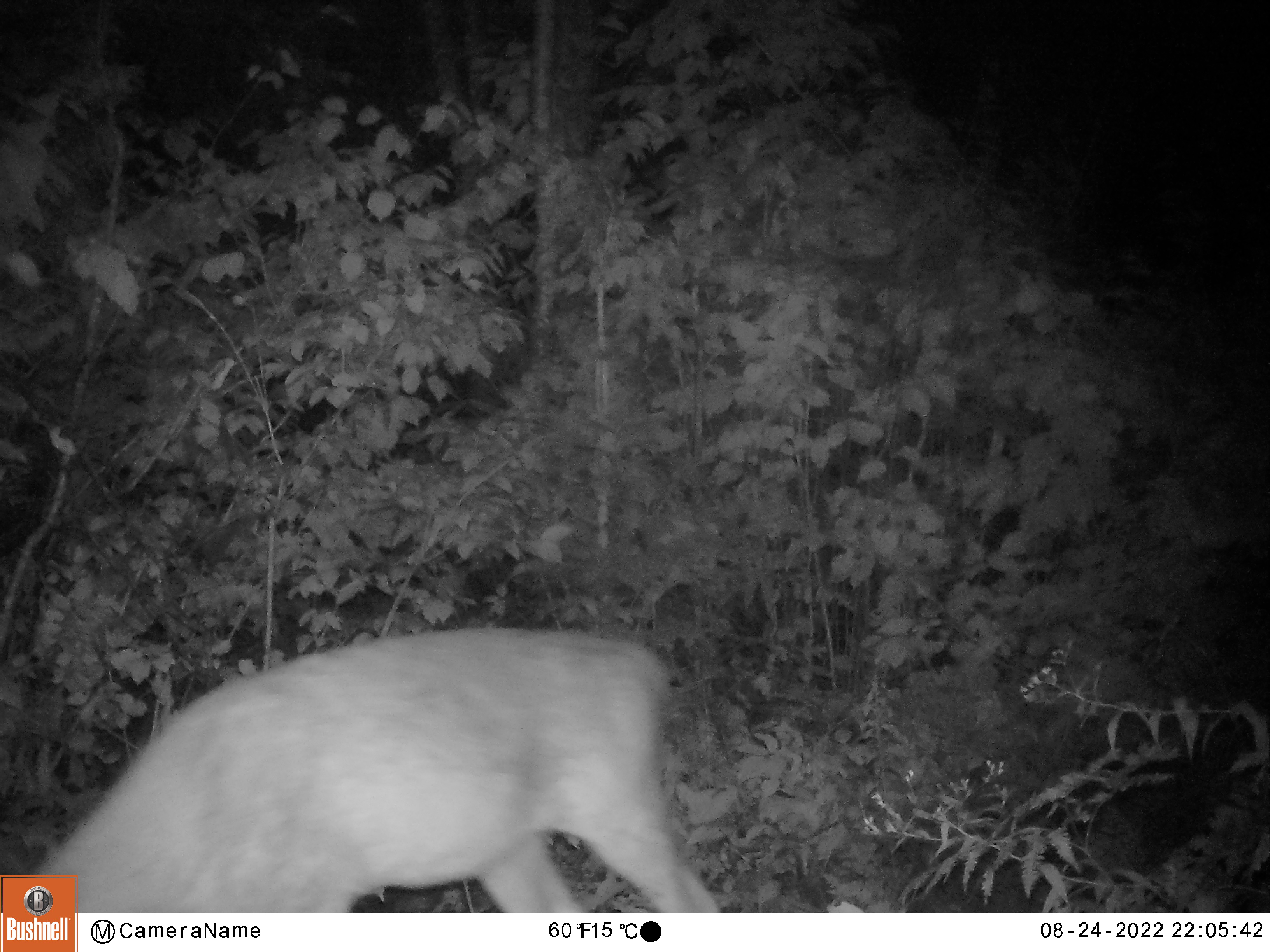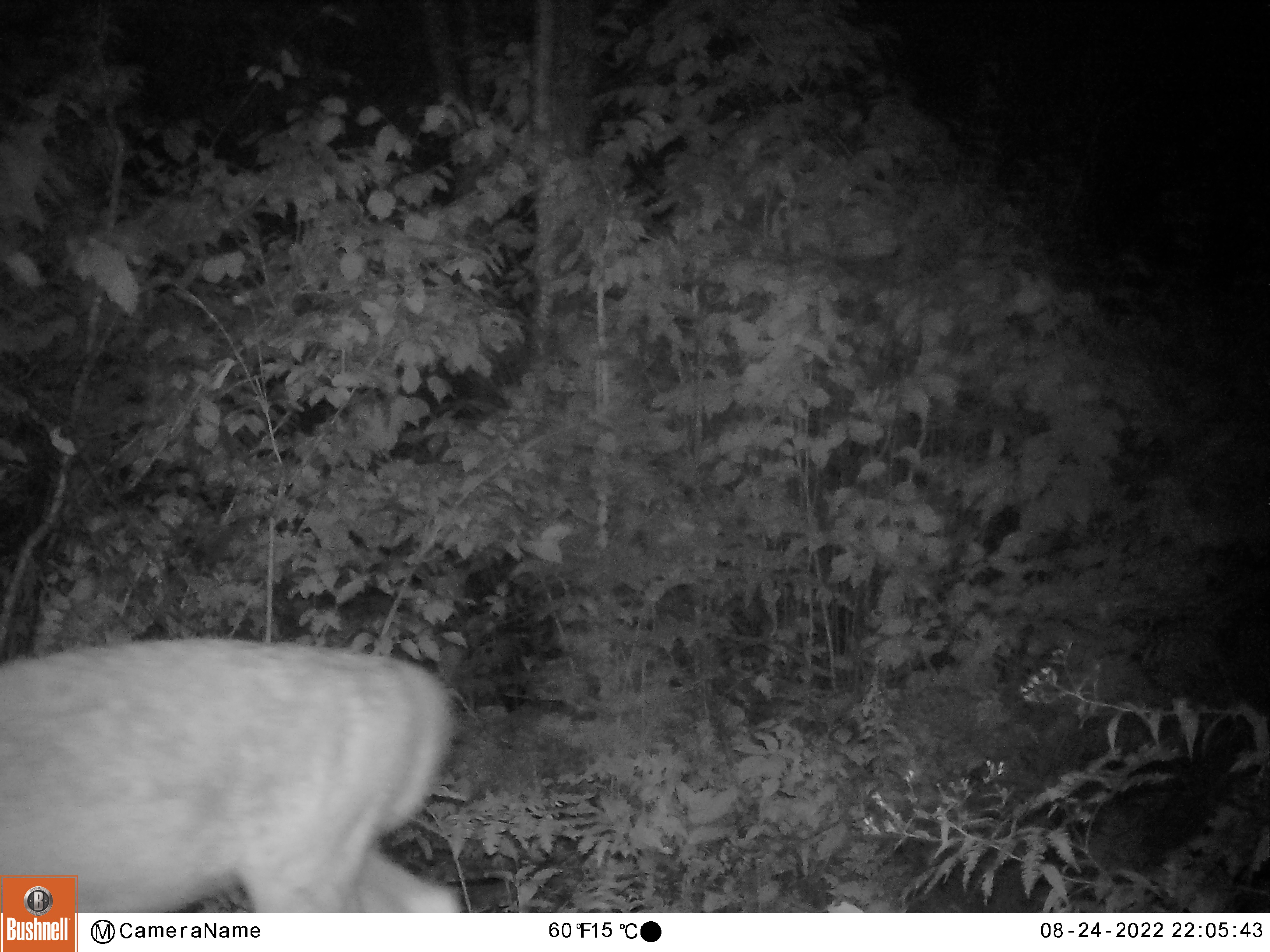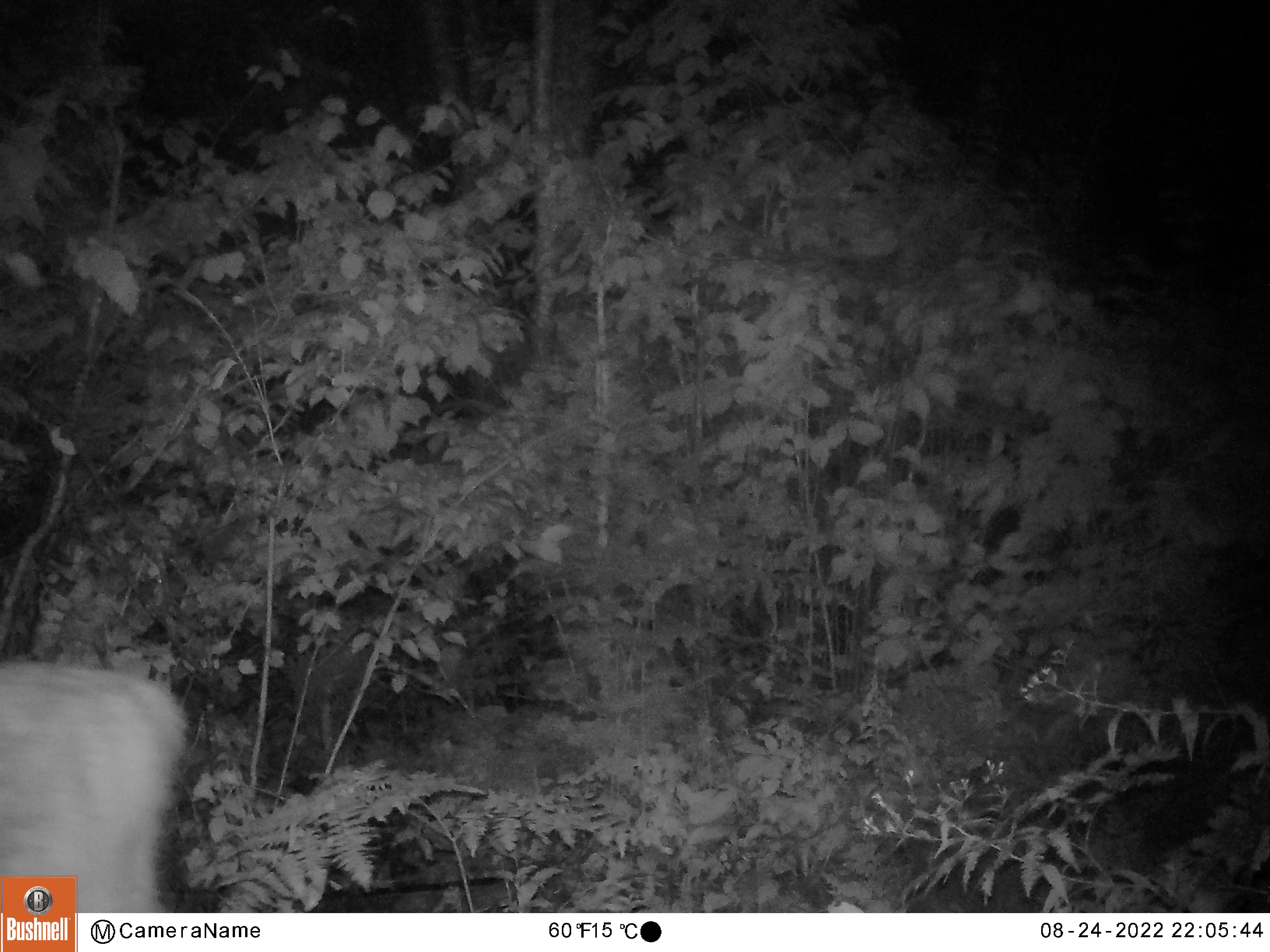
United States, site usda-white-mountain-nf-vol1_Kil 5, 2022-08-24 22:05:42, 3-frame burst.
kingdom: Animalia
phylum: Chordata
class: Mammalia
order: Artiodactyla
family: Cervidae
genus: Odocoileus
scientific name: Odocoileus virginianus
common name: white-tailed deer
White-tailed deer (Odocoileus virginianus).